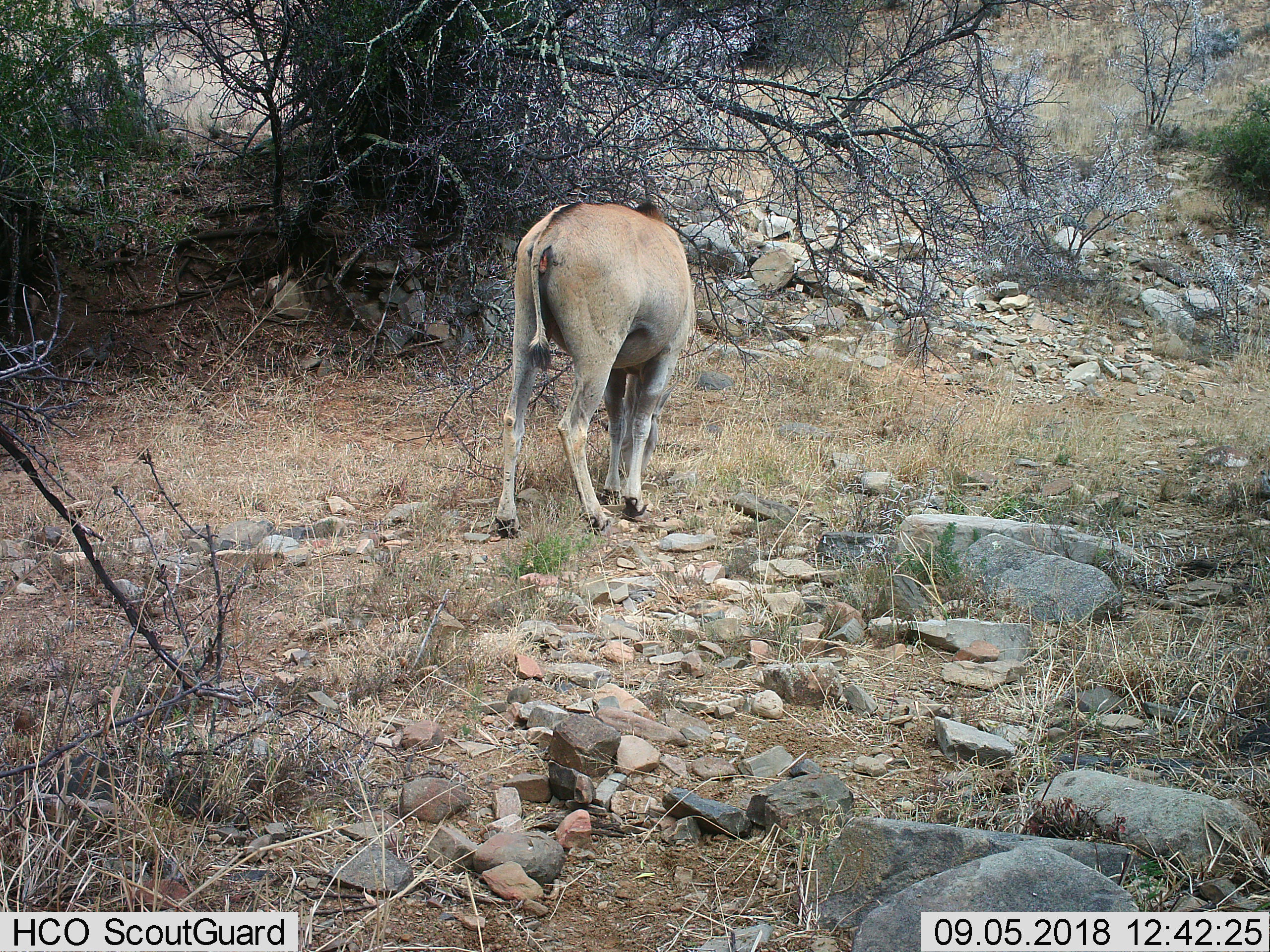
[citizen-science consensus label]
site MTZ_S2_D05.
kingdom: Animalia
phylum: Chordata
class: Mammalia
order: Artiodactyla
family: Bovidae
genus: Tragelaphus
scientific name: Tragelaphus oryx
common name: eland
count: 1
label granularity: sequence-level